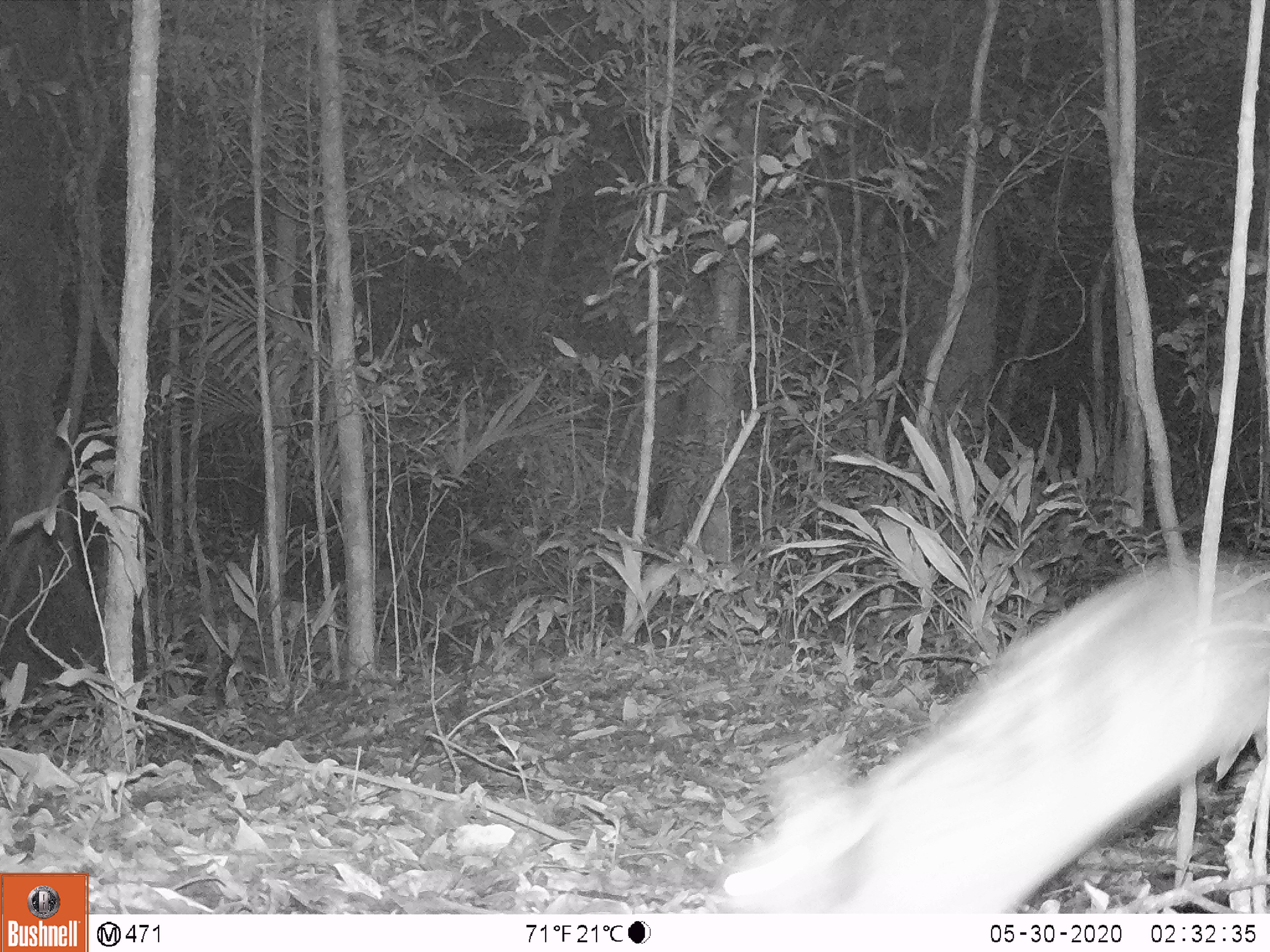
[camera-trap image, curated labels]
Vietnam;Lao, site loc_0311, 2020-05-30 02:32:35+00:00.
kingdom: Animalia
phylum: Chordata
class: Mammalia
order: Lagomorpha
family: Leporidae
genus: Nesolagus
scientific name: Nesolagus timminsi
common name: annamite striped rabbit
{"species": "annamite striped rabbit (Nesolagus timminsi)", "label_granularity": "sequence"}